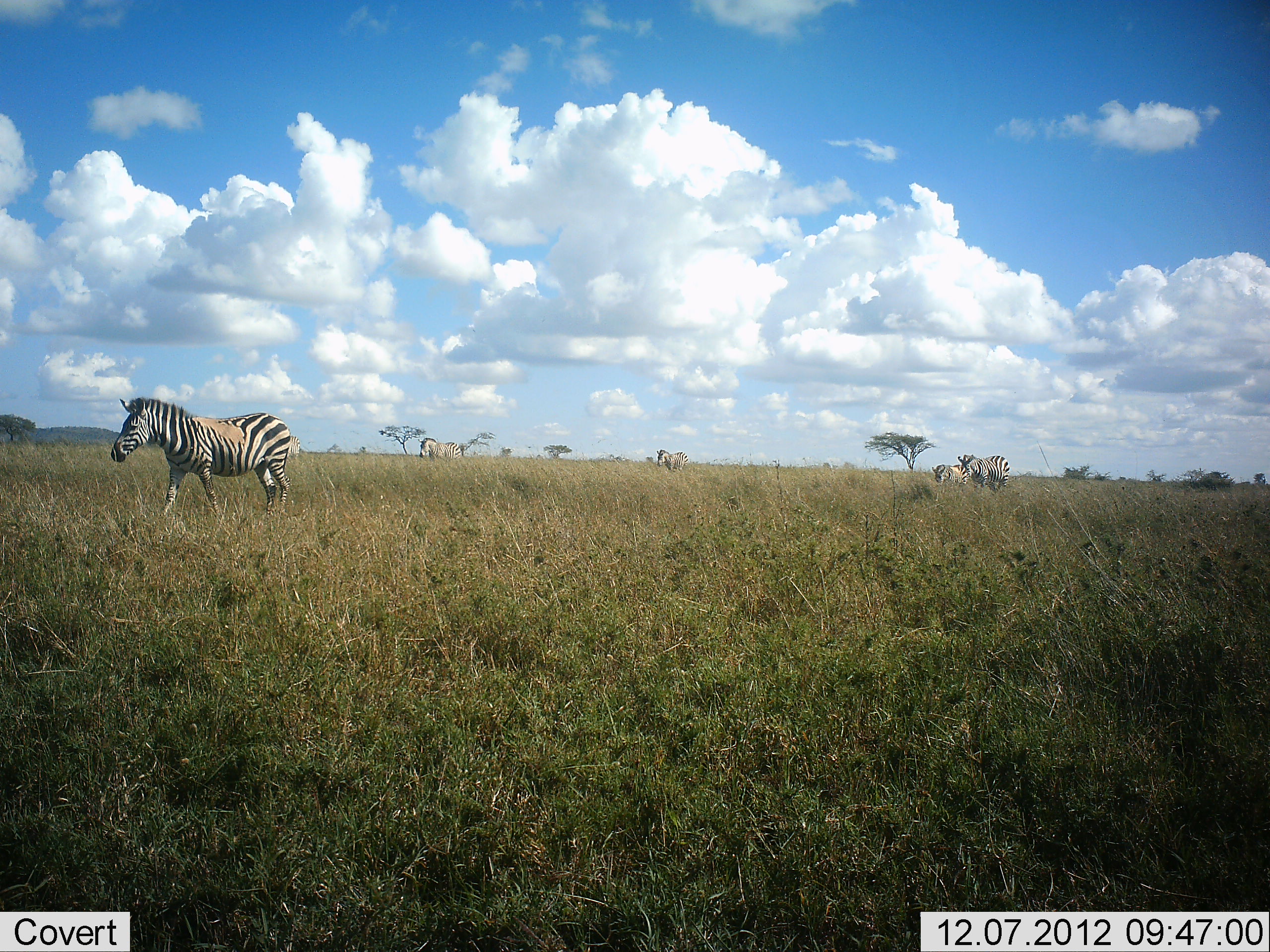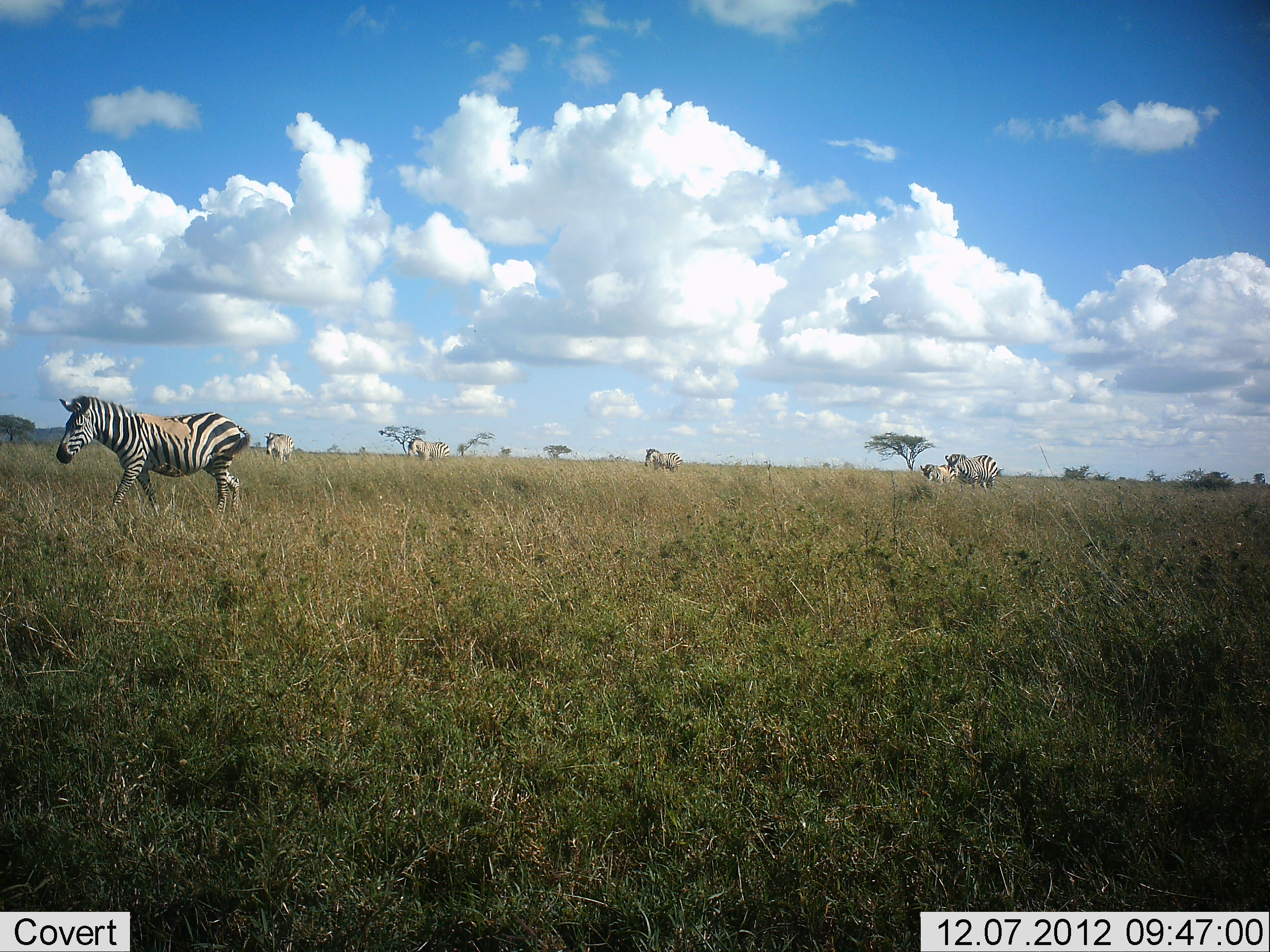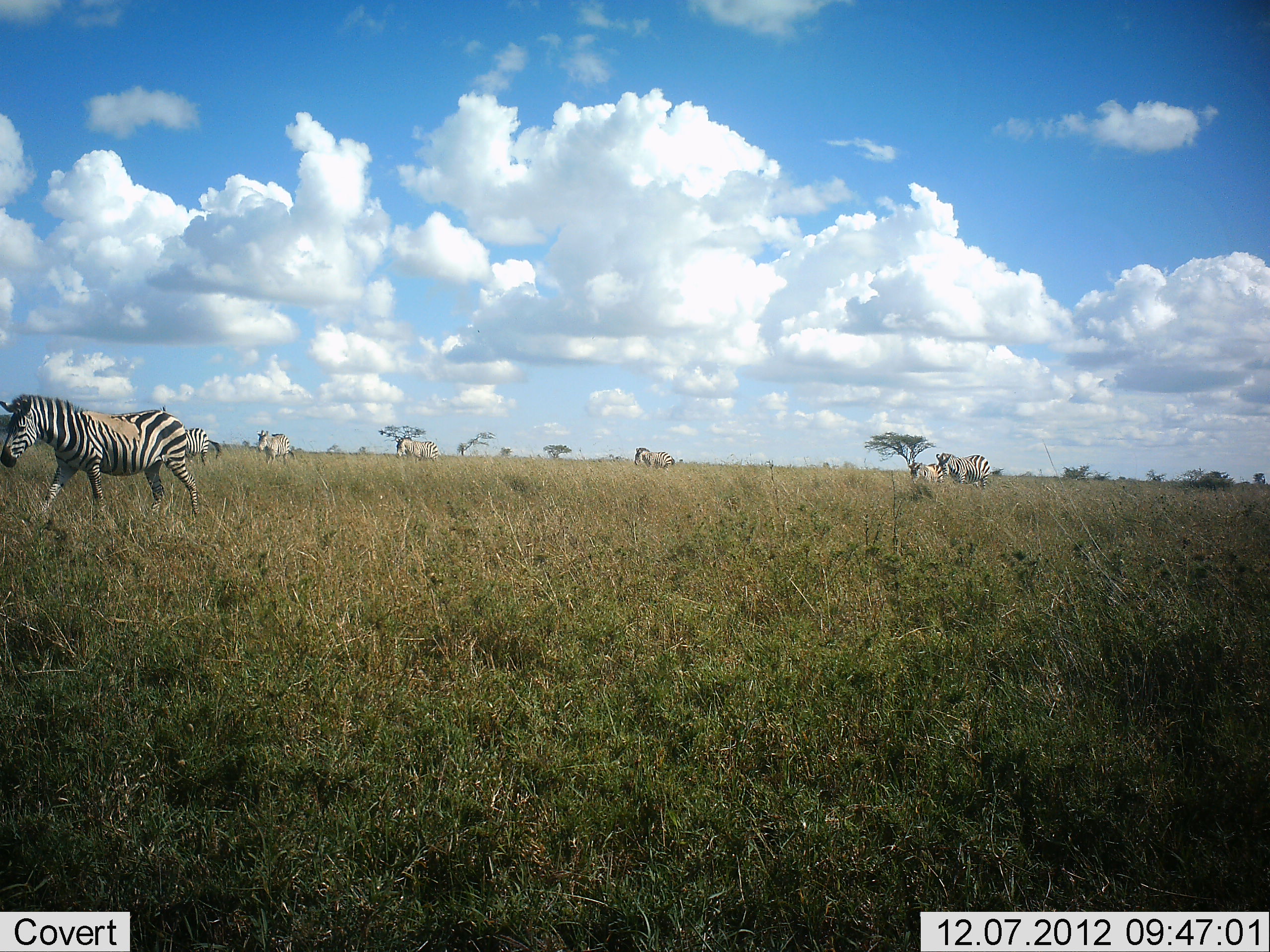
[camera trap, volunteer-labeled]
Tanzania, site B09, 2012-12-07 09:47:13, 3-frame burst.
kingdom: Animalia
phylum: Chordata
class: Mammalia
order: Perissodactyla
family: Equidae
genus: Equus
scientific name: Equus quagga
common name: plains zebra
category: zebra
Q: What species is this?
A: Zebra (plains zebra) (Equus quagga).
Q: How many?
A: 7.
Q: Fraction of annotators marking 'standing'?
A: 0%.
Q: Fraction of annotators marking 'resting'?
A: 0%.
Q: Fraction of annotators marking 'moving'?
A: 100%.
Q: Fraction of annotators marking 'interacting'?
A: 0%.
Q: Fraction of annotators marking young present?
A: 40%.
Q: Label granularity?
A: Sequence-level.